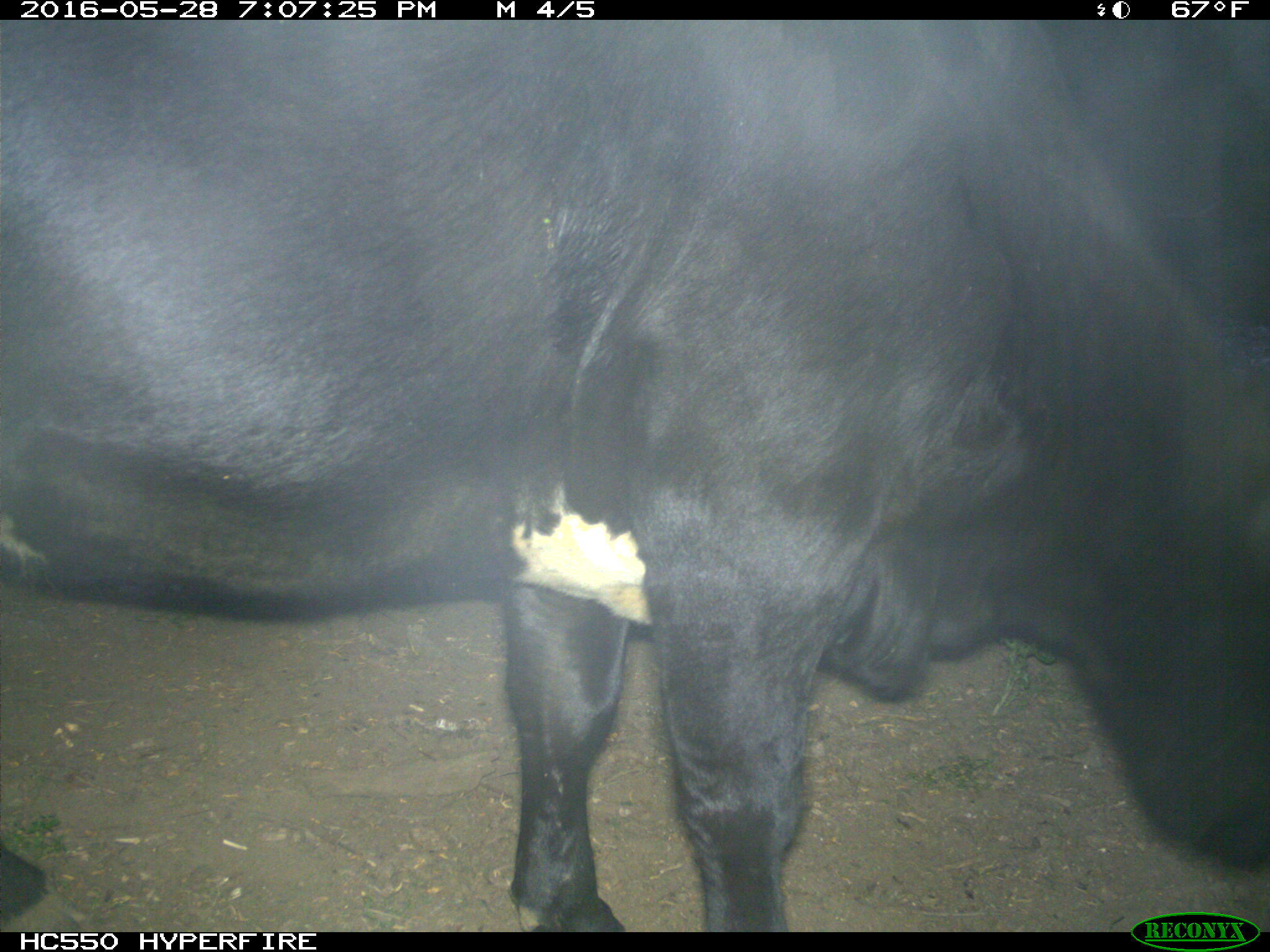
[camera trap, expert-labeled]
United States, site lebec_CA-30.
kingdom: Animalia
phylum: Chordata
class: Mammalia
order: Artiodactyla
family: Bovidae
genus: Bos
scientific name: Bos taurus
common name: domestic cow